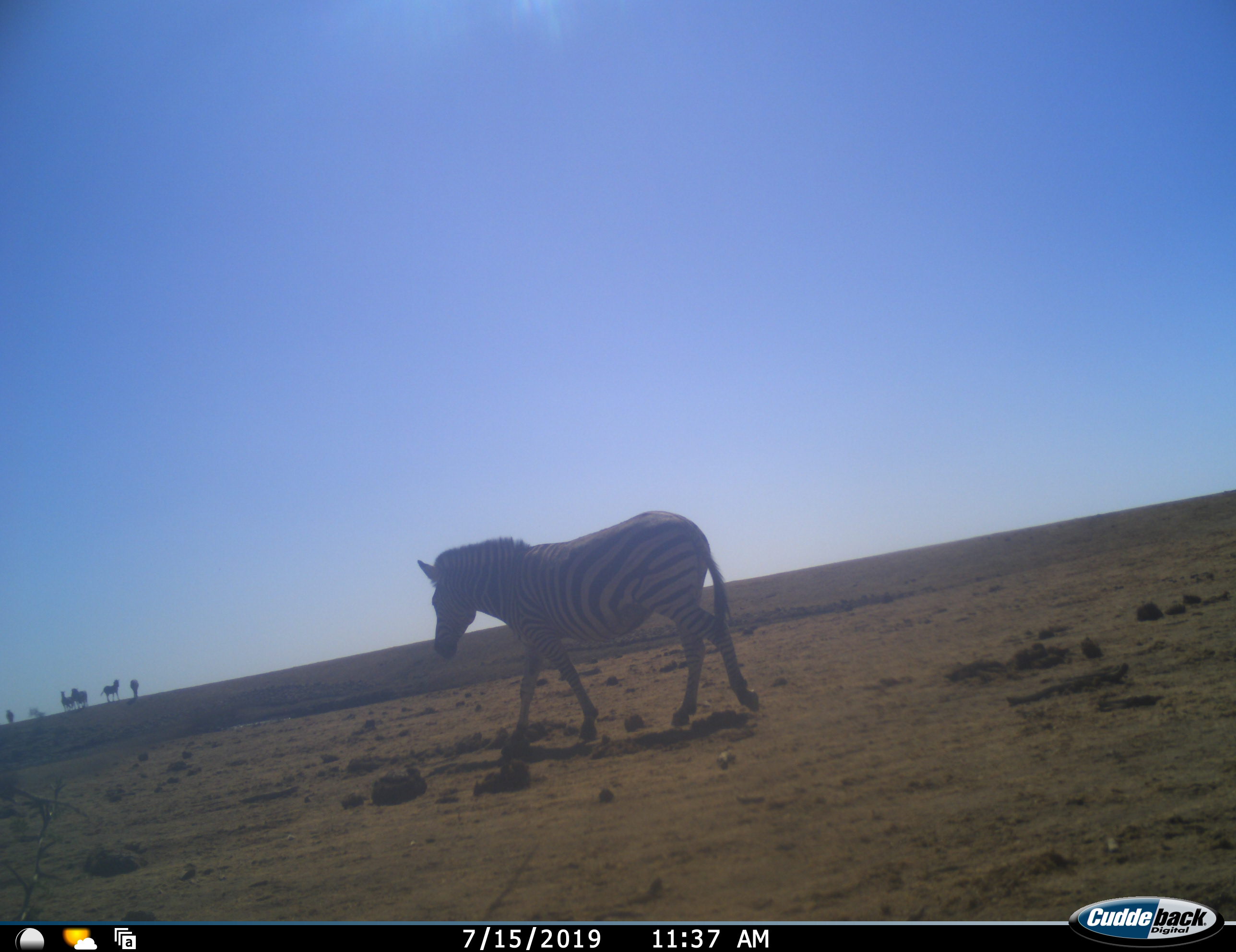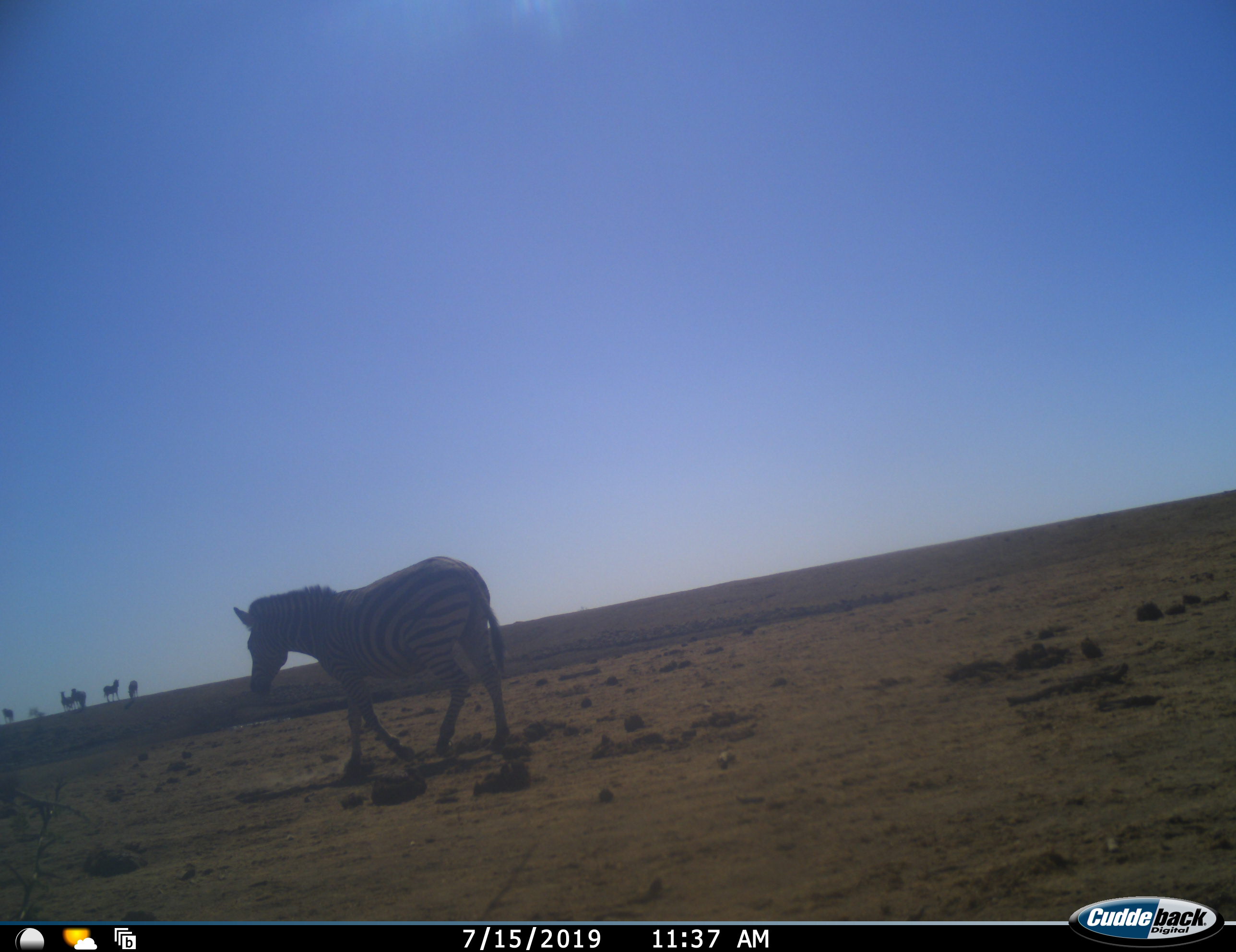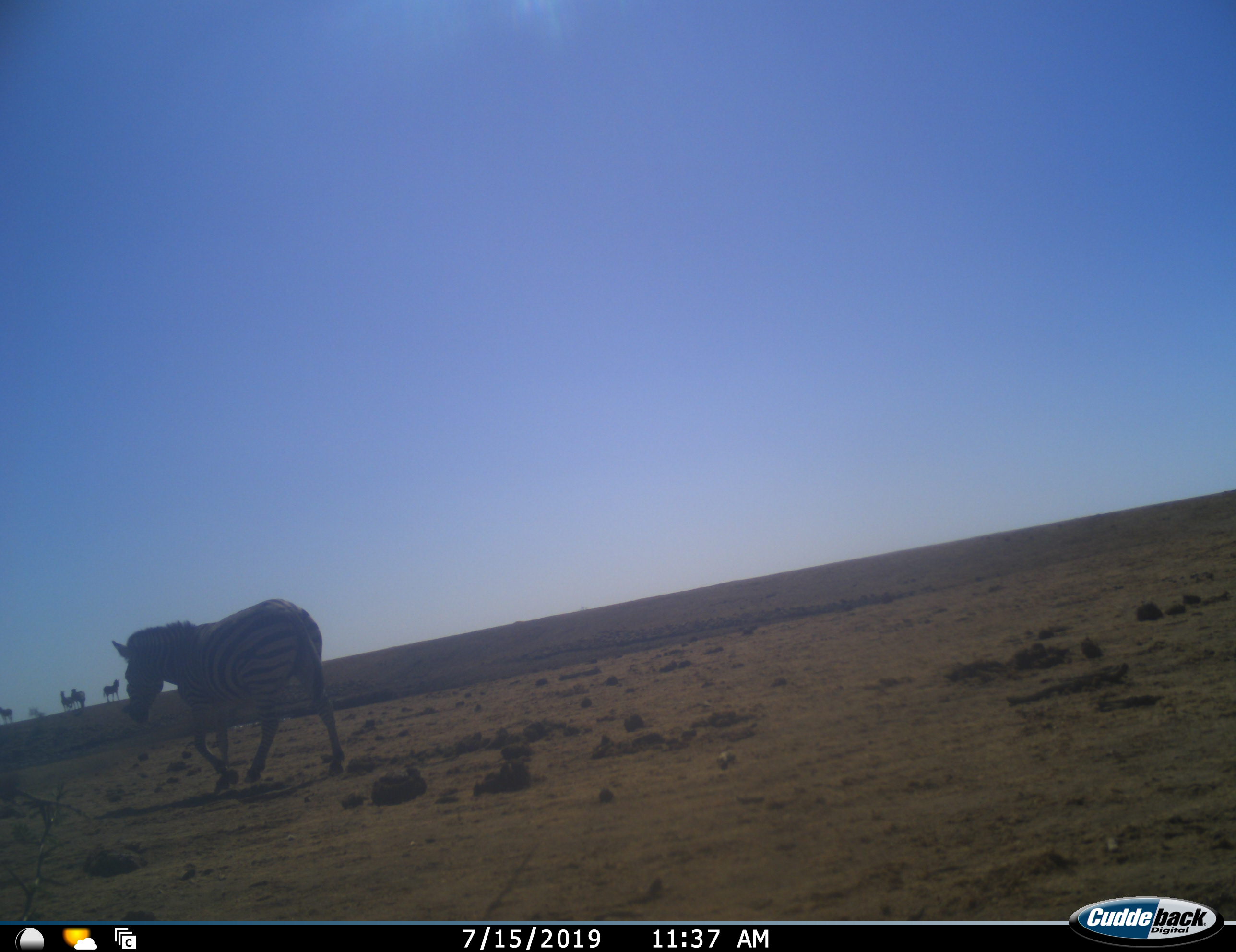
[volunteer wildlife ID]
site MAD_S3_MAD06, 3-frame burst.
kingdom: Animalia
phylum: Chordata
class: Mammalia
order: Perissodactyla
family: Equidae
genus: Equus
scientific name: Equus quagga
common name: plains zebra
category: zebraplains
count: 5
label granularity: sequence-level